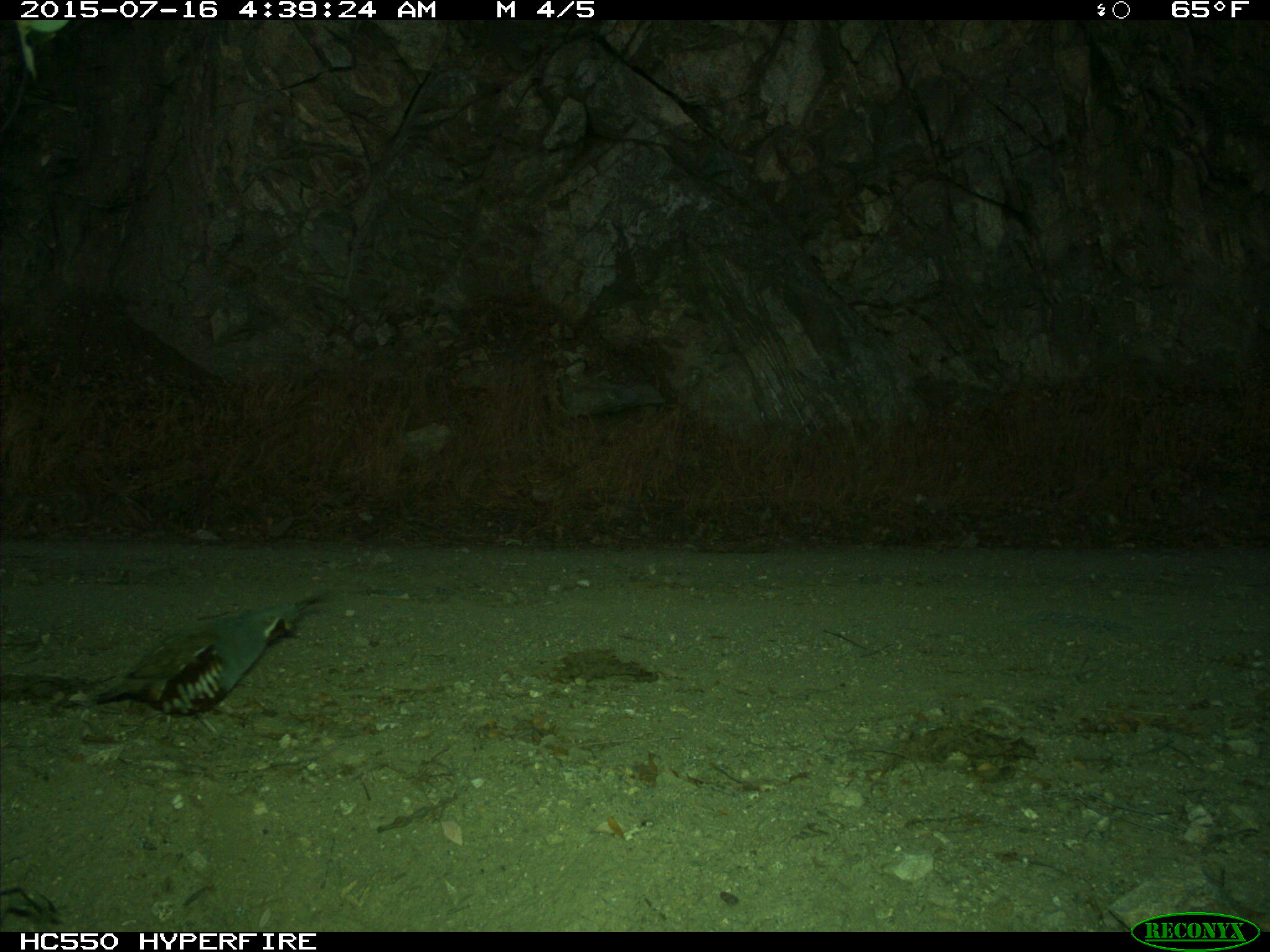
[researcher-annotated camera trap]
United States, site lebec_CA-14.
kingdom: Animalia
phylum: Chordata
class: Aves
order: Galliformes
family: Odontophoridae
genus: Callipepla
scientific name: Callipepla californica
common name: california quail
Callipepla californica (california quail).